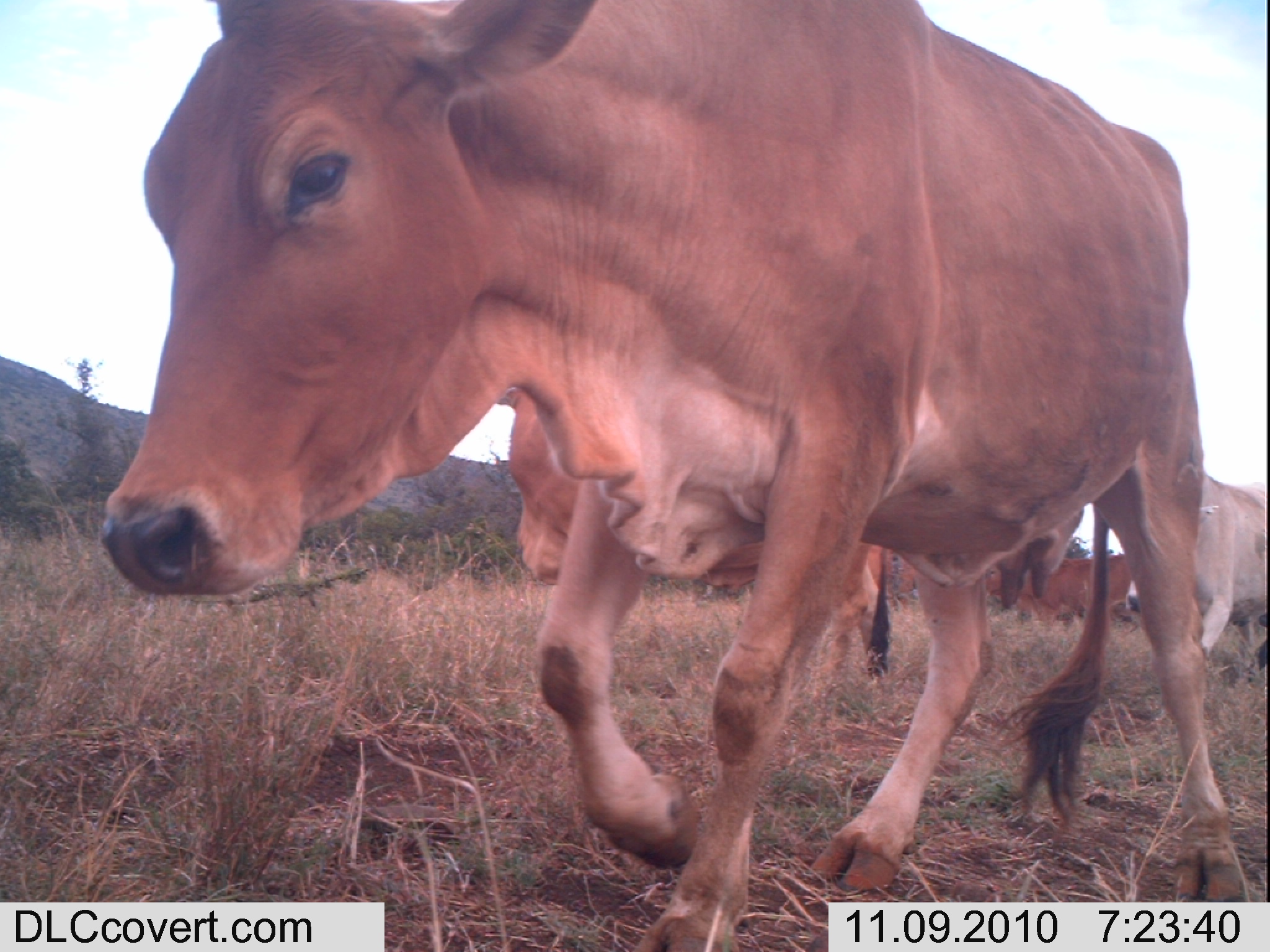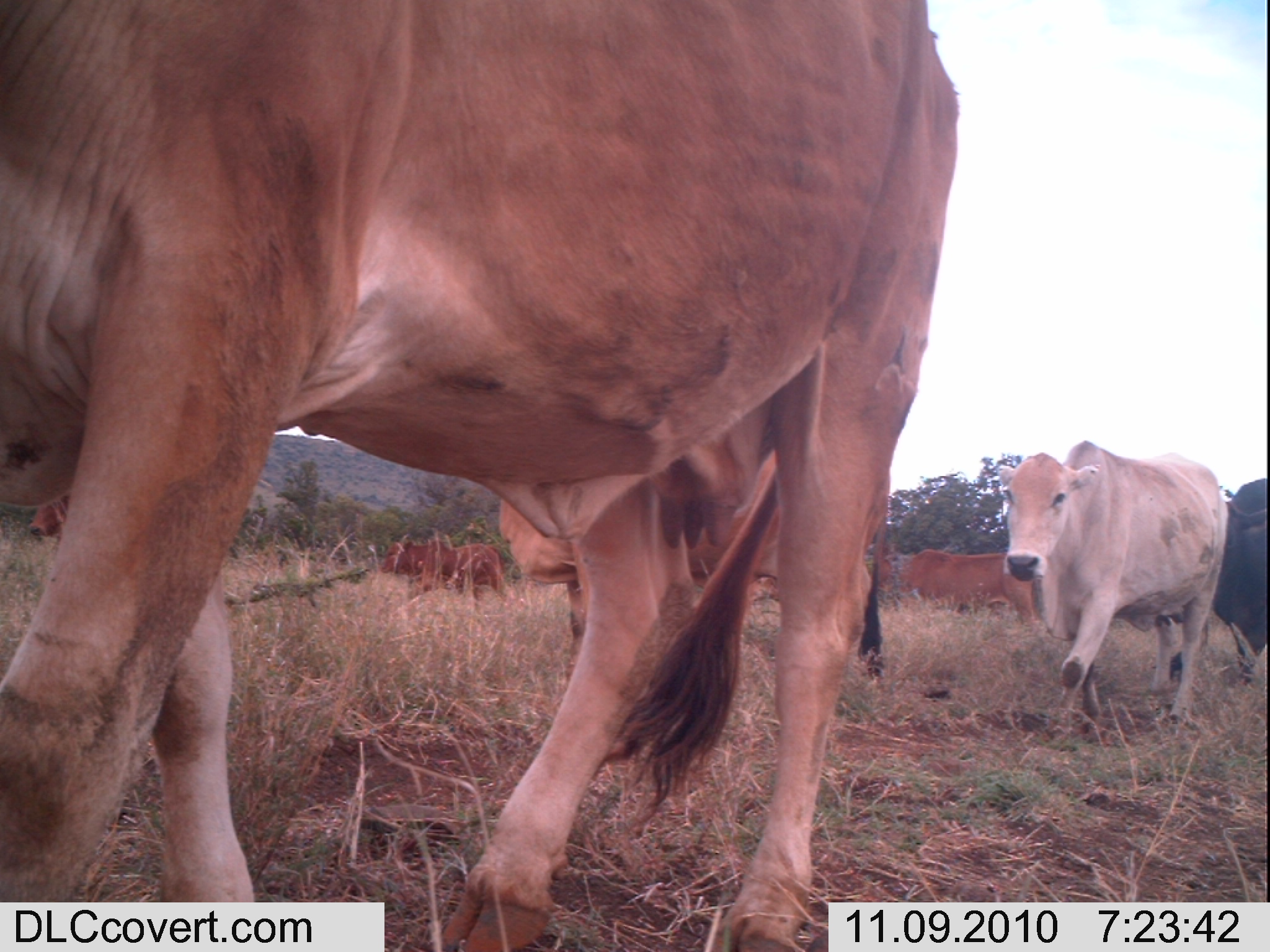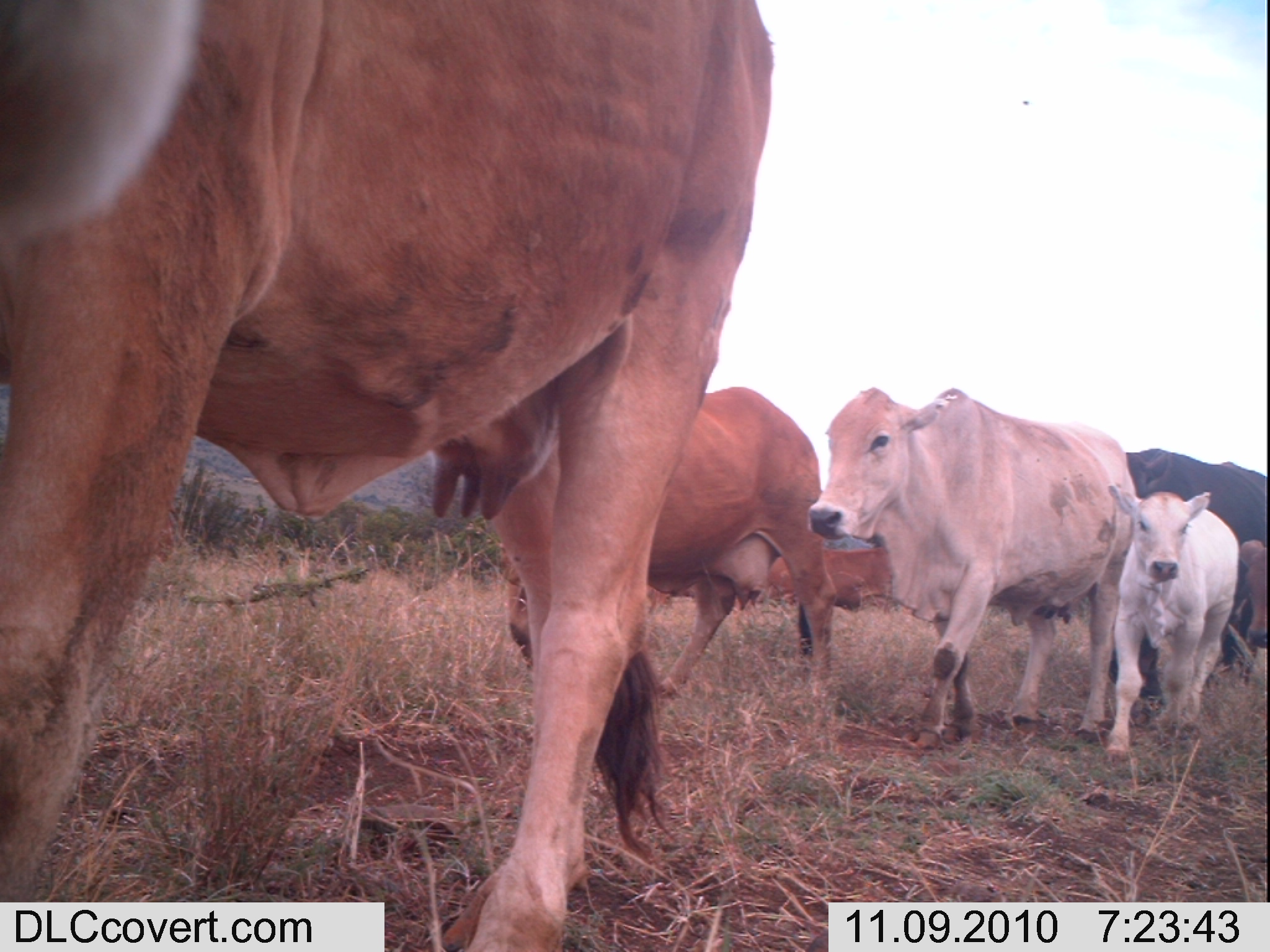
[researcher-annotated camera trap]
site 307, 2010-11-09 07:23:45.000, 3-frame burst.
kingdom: Animalia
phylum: Chordata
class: Mammalia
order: Artiodactyla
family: Bovidae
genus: Bos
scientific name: Bos taurus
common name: domestic cattle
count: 4